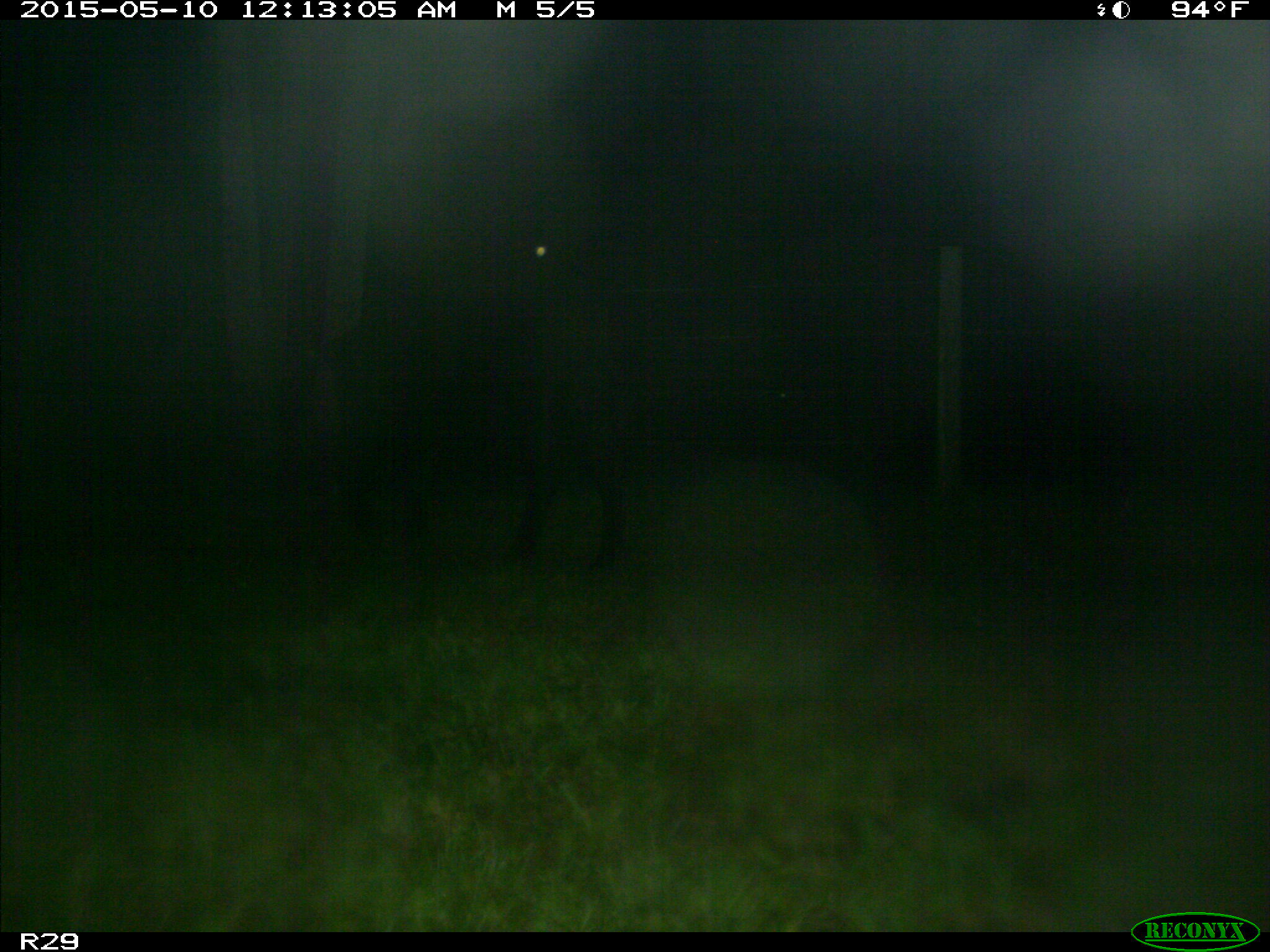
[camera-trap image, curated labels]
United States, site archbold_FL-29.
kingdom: Animalia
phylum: Chordata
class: Mammalia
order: Artiodactyla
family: Bovidae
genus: Bos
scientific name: Bos taurus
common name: domestic cow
Bos taurus (domestic cow).